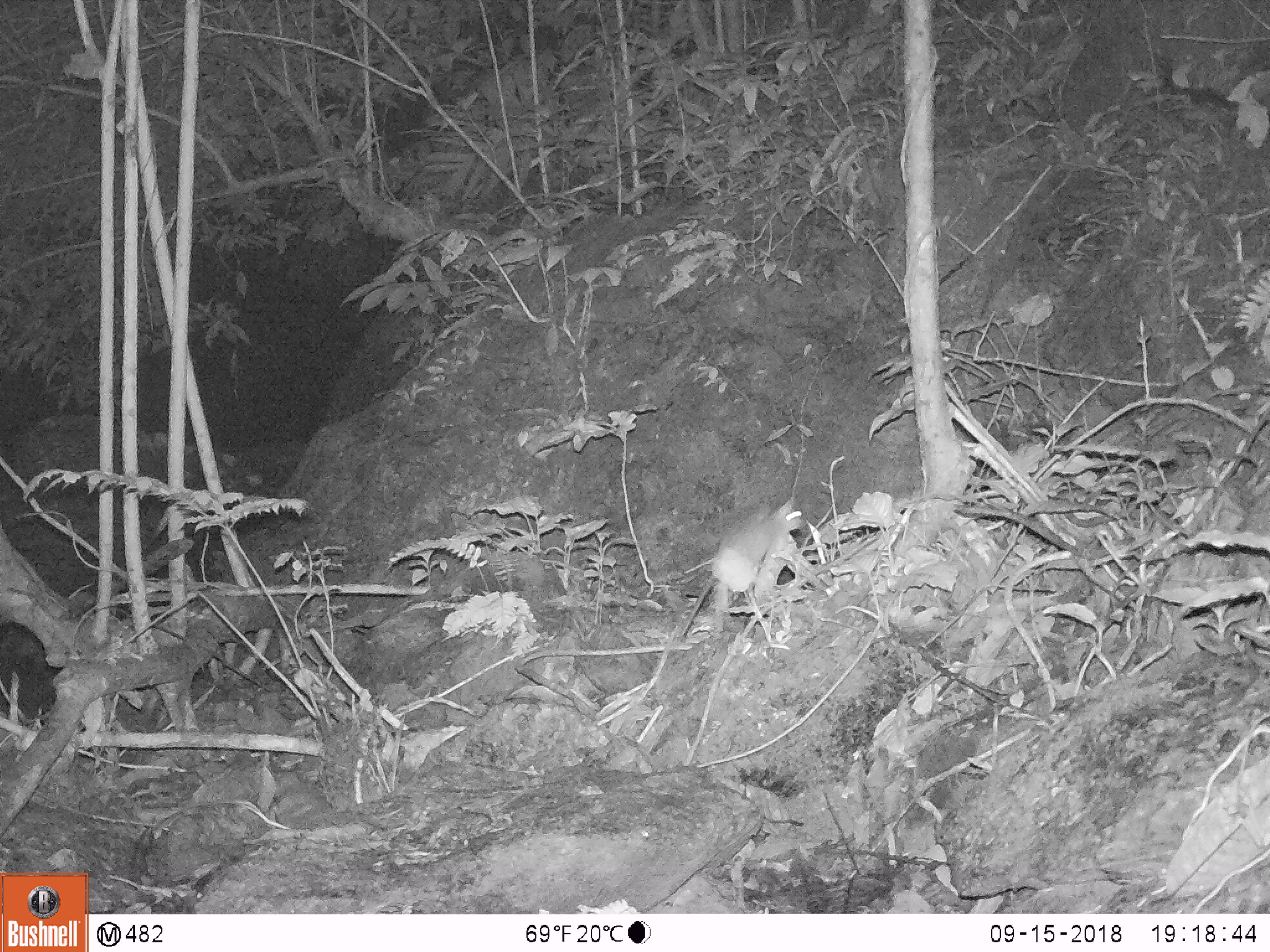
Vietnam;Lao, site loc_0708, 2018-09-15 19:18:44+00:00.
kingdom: Animalia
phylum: Chordata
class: Mammalia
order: Rodentia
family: Muridae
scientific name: Muridae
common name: old-world mice and rats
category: unidentified murid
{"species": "unidentified murid (old-world mice and rats) (Muridae)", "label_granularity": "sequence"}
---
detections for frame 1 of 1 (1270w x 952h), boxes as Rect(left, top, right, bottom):
unidentified murid: Rect(712, 498, 802, 613)